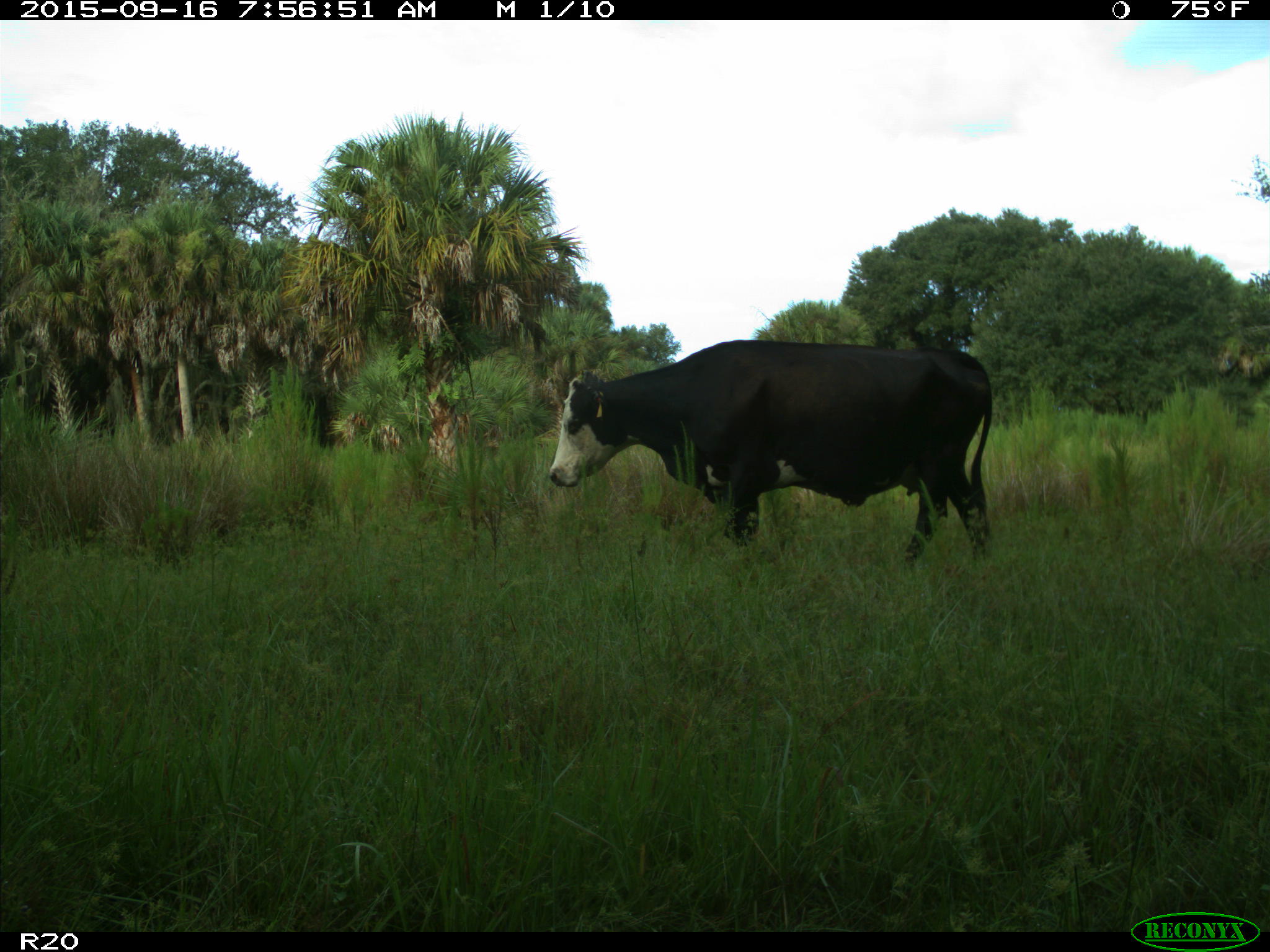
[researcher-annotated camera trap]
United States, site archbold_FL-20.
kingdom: Animalia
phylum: Chordata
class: Mammalia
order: Artiodactyla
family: Bovidae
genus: Bos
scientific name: Bos taurus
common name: domestic cow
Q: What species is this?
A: Bos taurus (domestic cow).